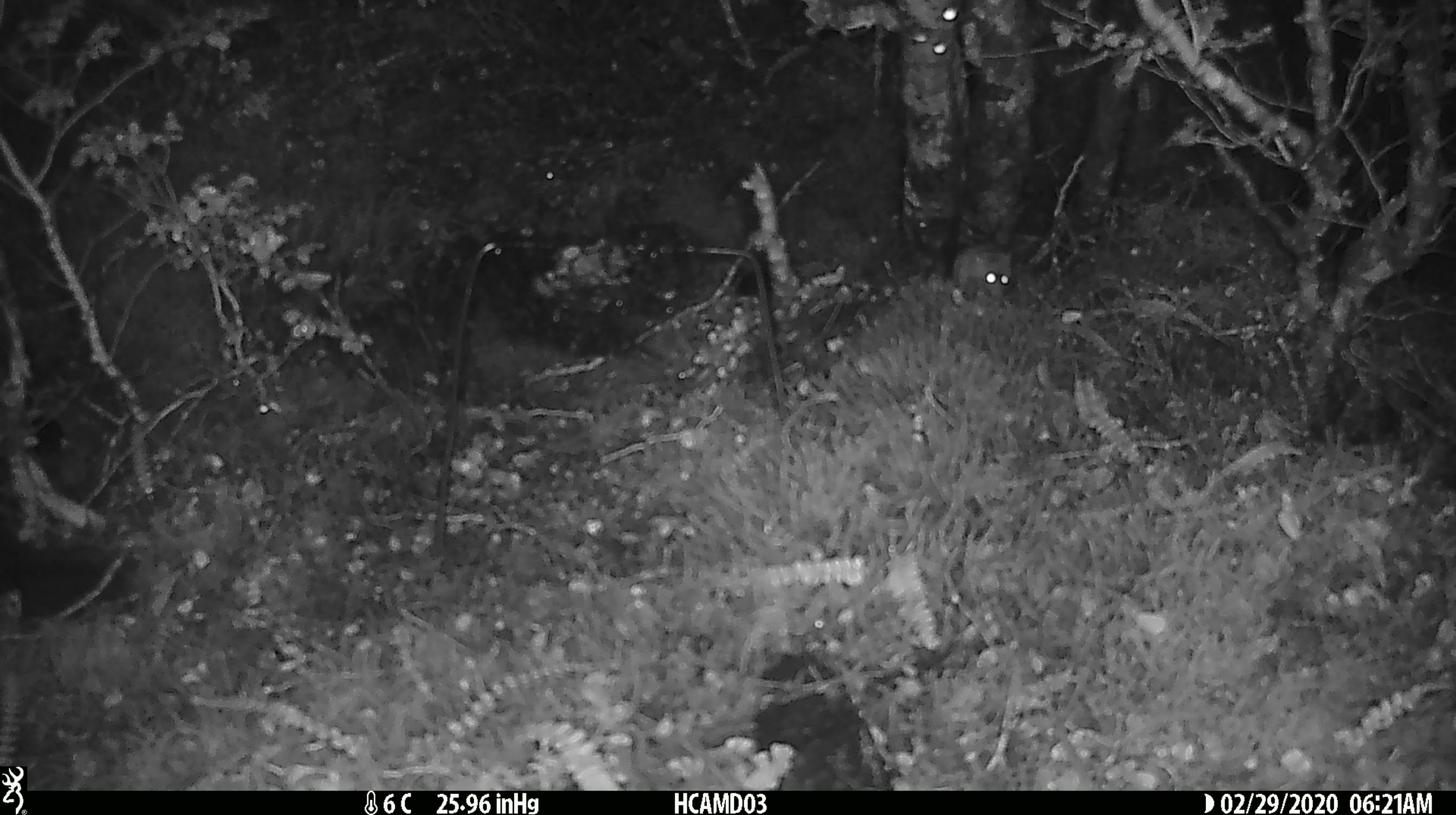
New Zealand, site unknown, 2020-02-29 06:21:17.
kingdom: Animalia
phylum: Chordata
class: Mammalia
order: Rodentia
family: Muridae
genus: Mus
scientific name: Mus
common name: mouse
Mouse (Mus).